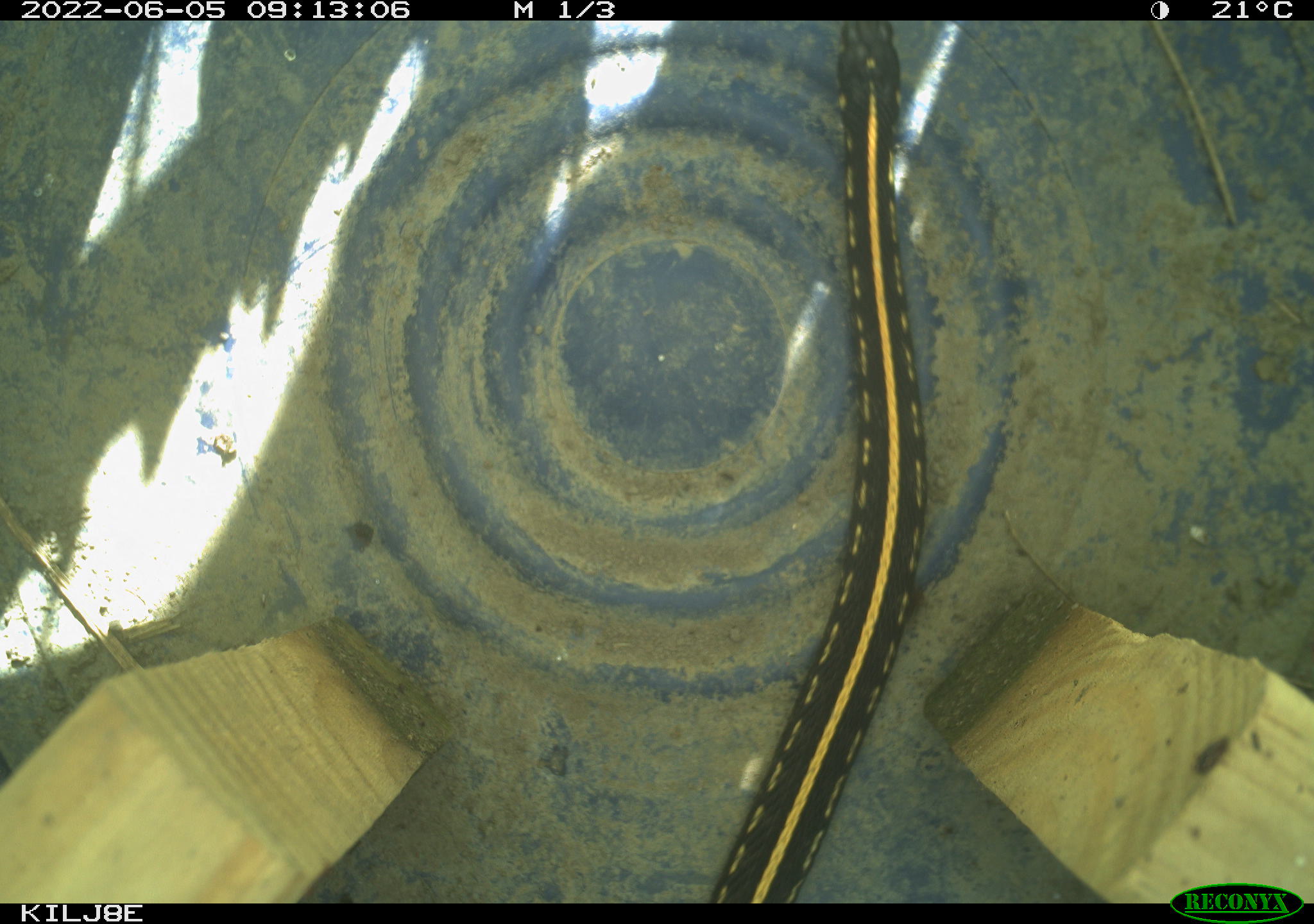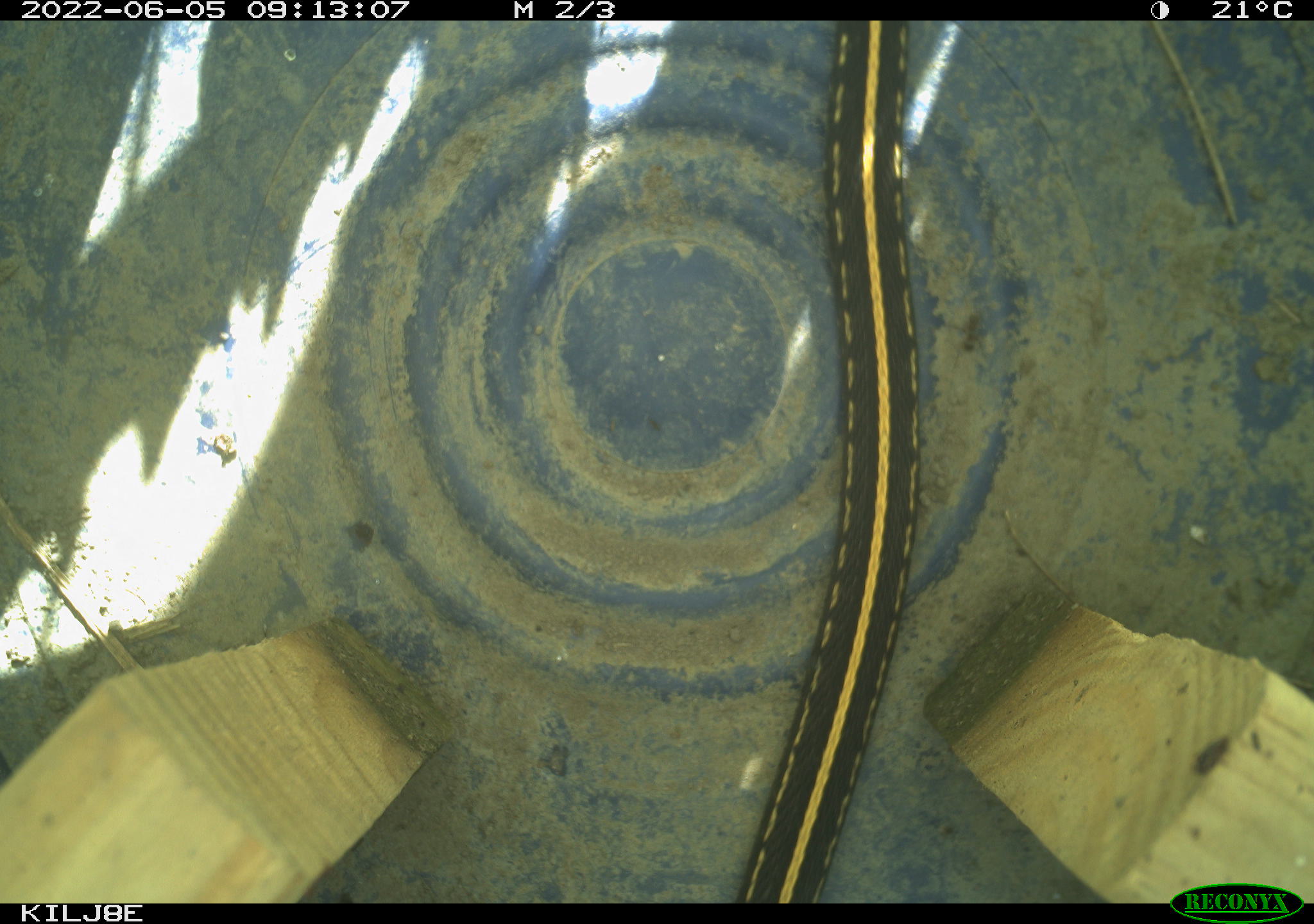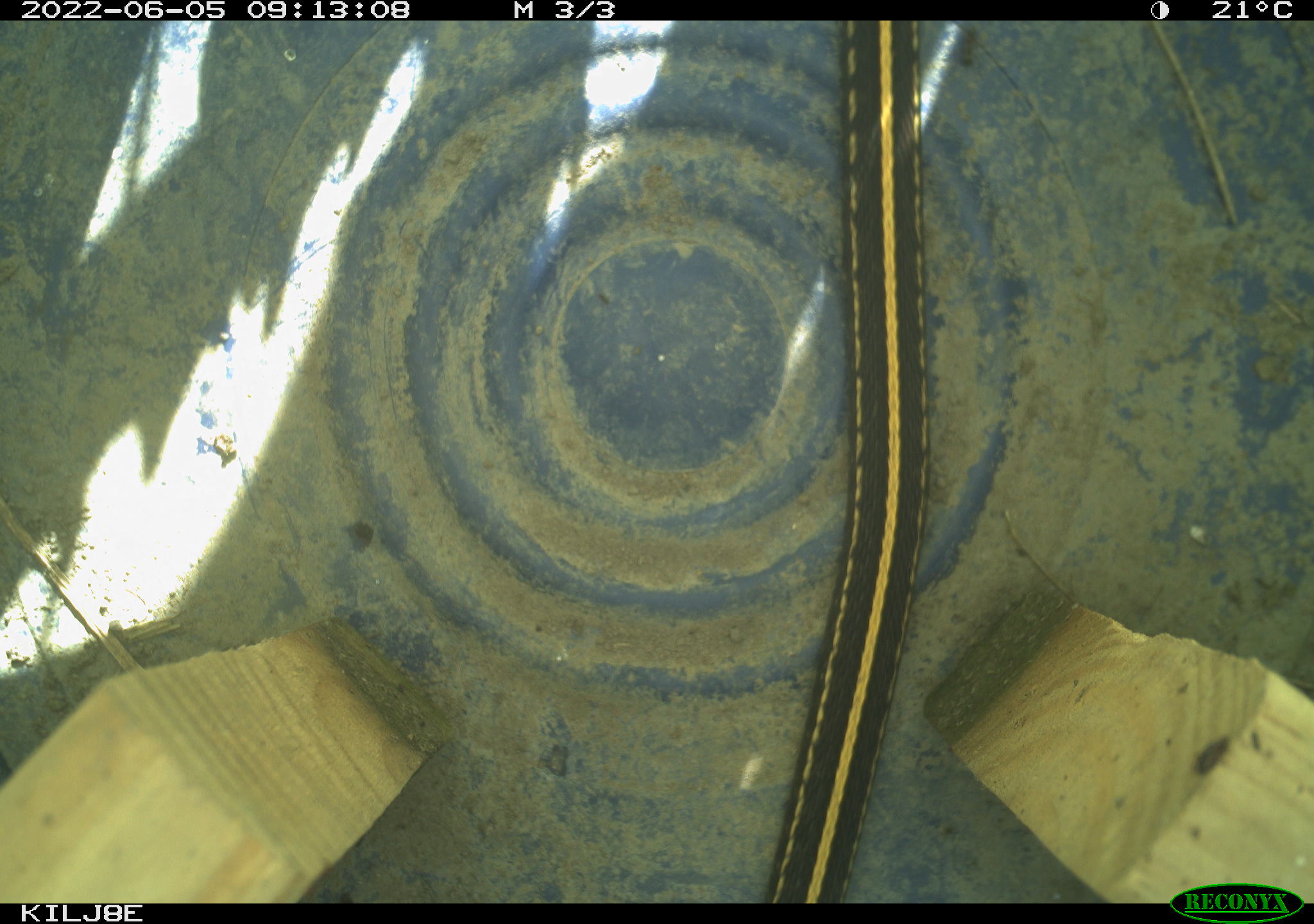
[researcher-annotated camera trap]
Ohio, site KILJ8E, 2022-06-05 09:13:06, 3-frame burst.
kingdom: Animalia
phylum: Chordata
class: Reptilia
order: Squamata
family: Colubridae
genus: Thamnophis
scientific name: Thamnophis radix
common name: plains gartersnake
Plains gartersnake (Thamnophis radix).